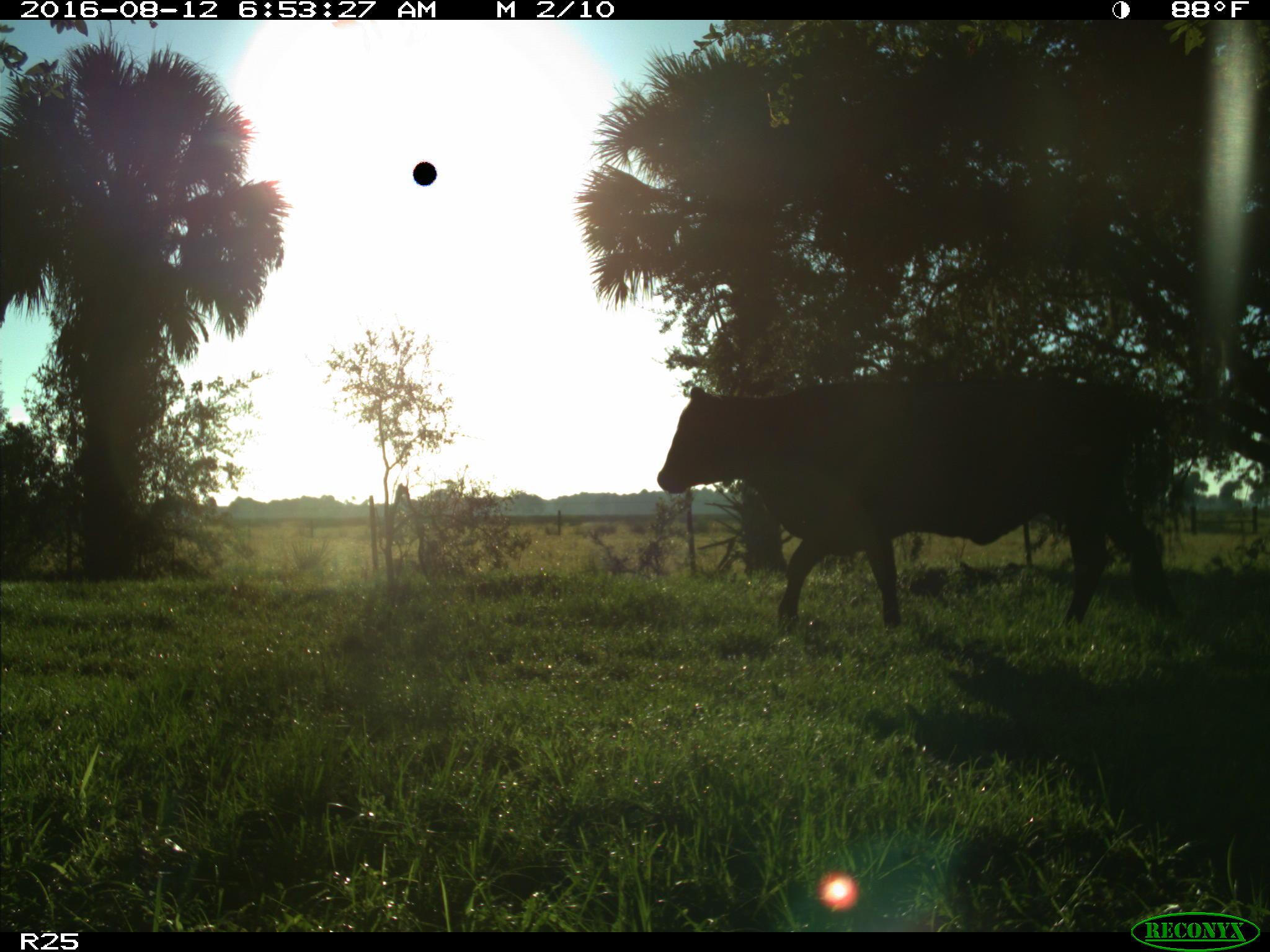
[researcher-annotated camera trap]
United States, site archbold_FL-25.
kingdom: Animalia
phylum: Chordata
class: Mammalia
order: Artiodactyla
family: Bovidae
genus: Bos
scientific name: Bos taurus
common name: domestic cow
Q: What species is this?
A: Bos taurus (domestic cow).